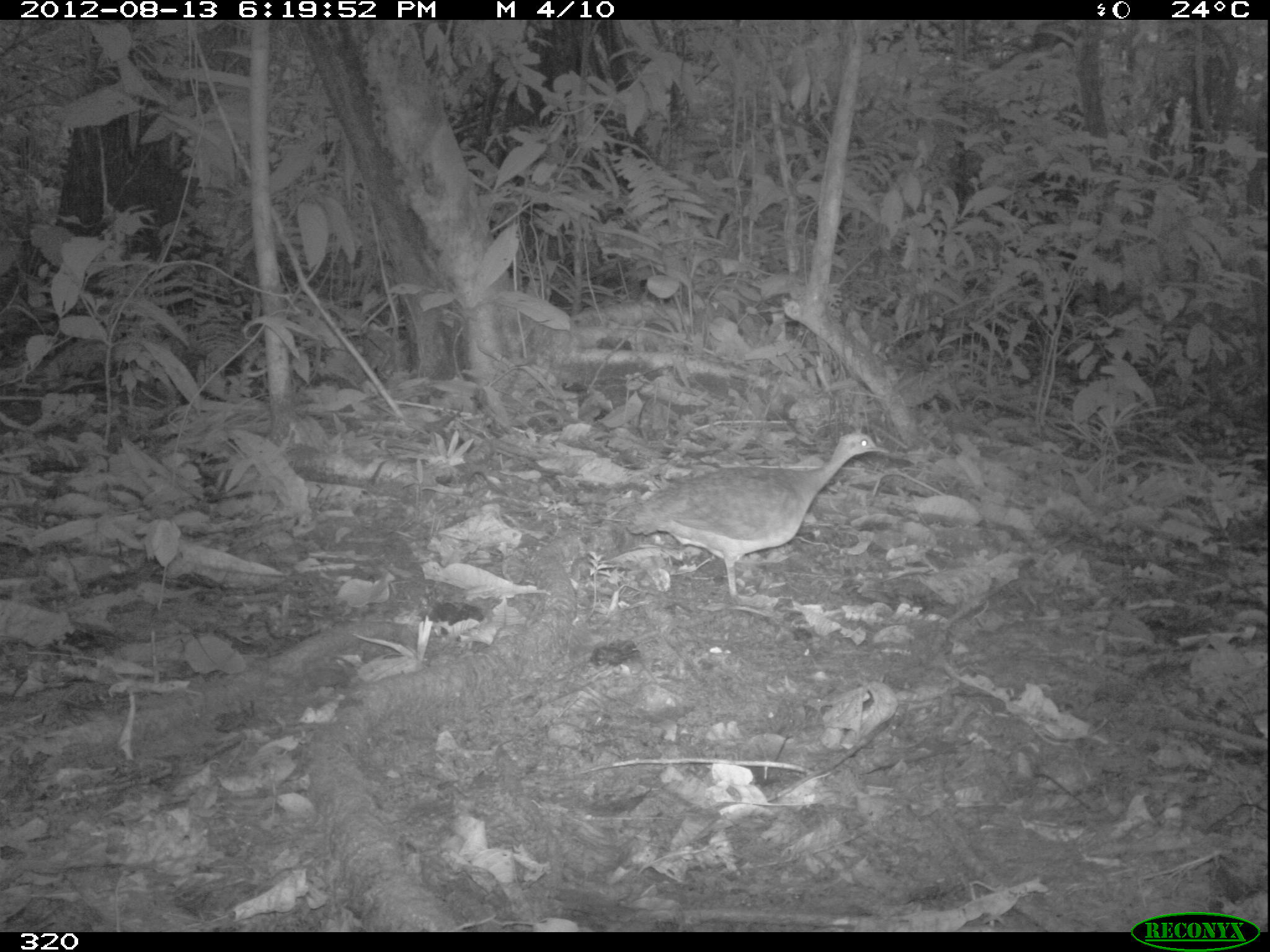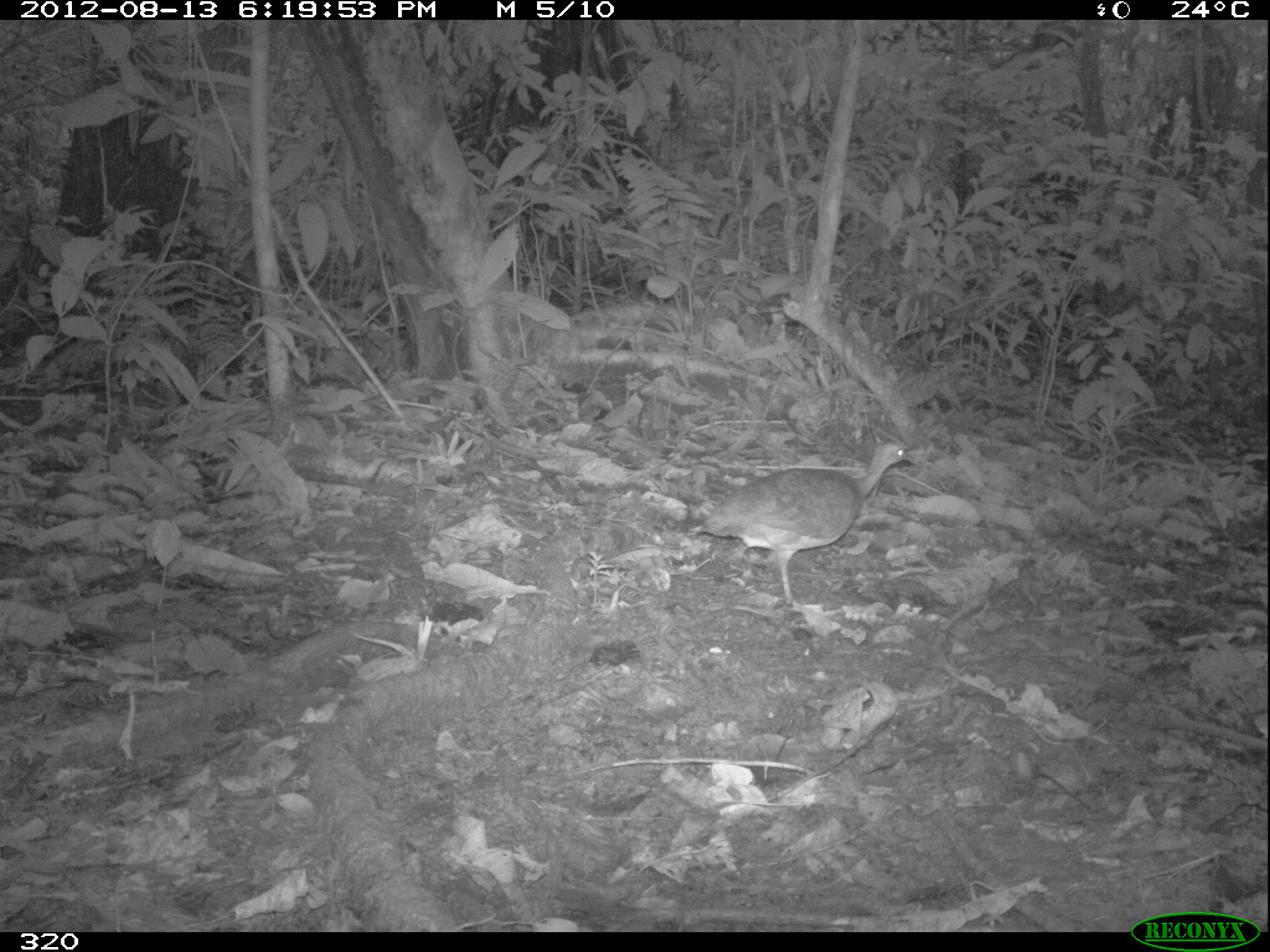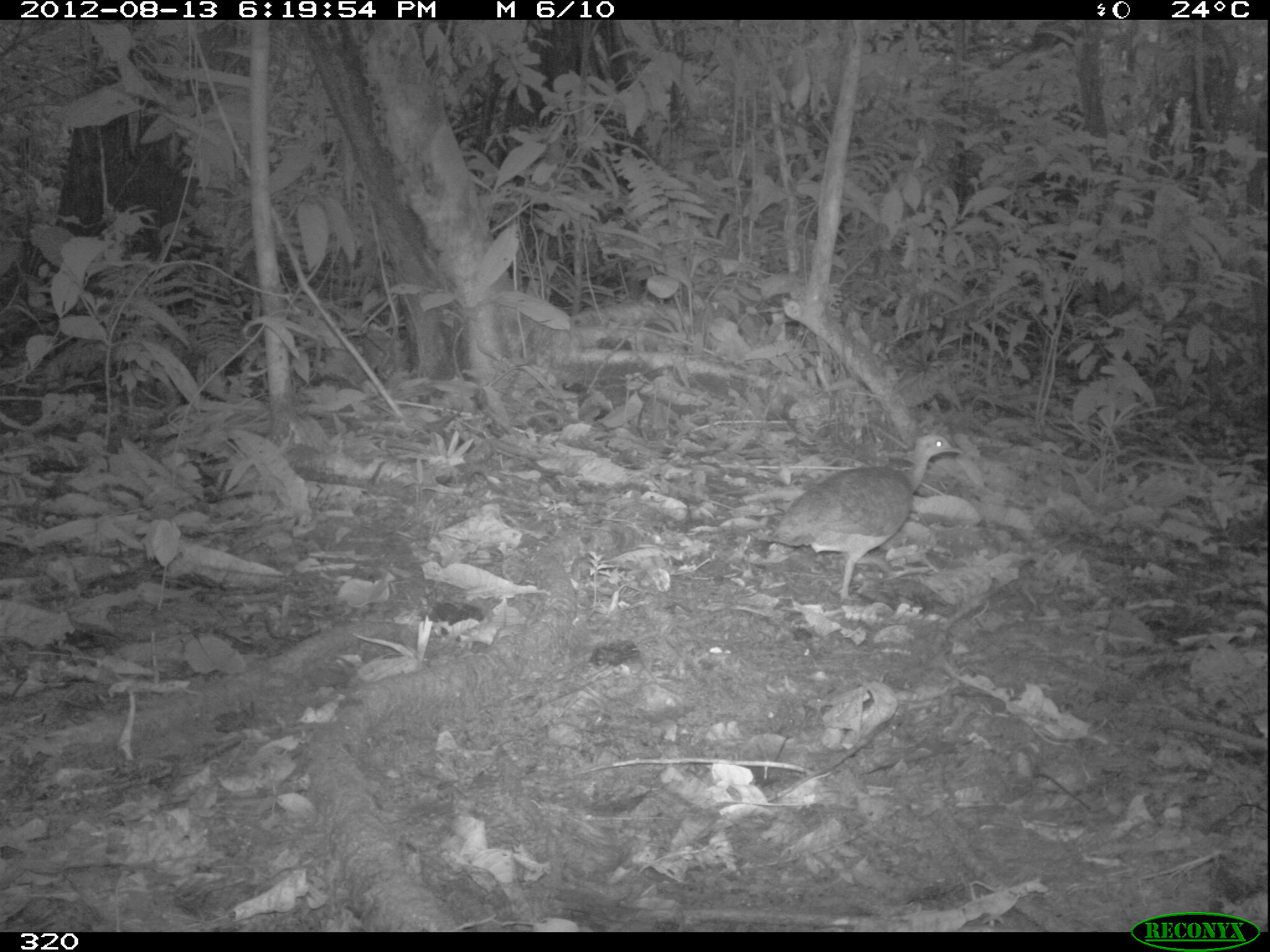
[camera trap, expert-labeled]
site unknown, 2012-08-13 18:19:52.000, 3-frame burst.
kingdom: Animalia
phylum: Chordata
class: Aves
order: Galliformes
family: Phasianidae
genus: Alectoris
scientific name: Alectoris rufa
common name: red-legged partridge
Alectoris rufa (red-legged partridge).